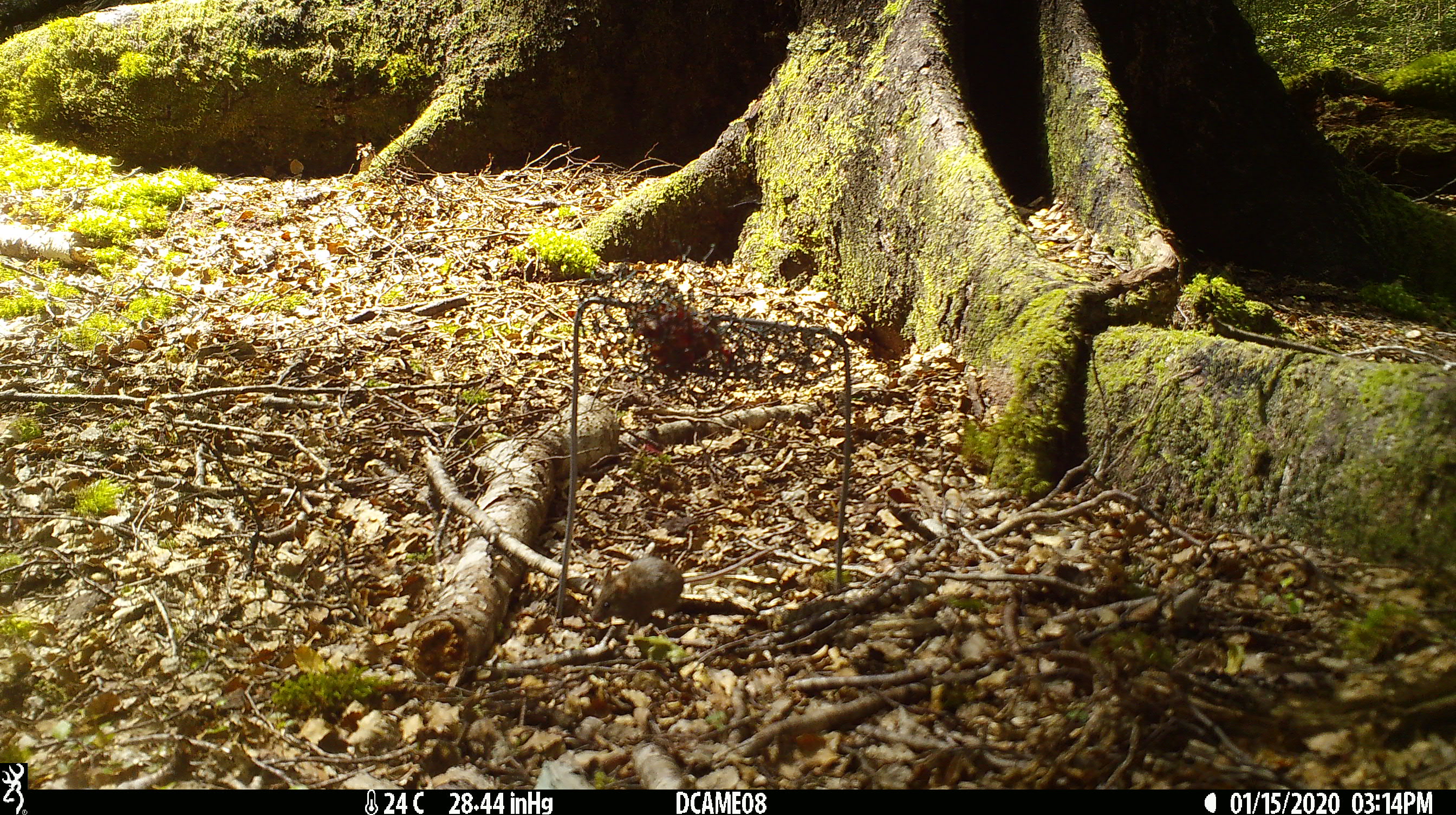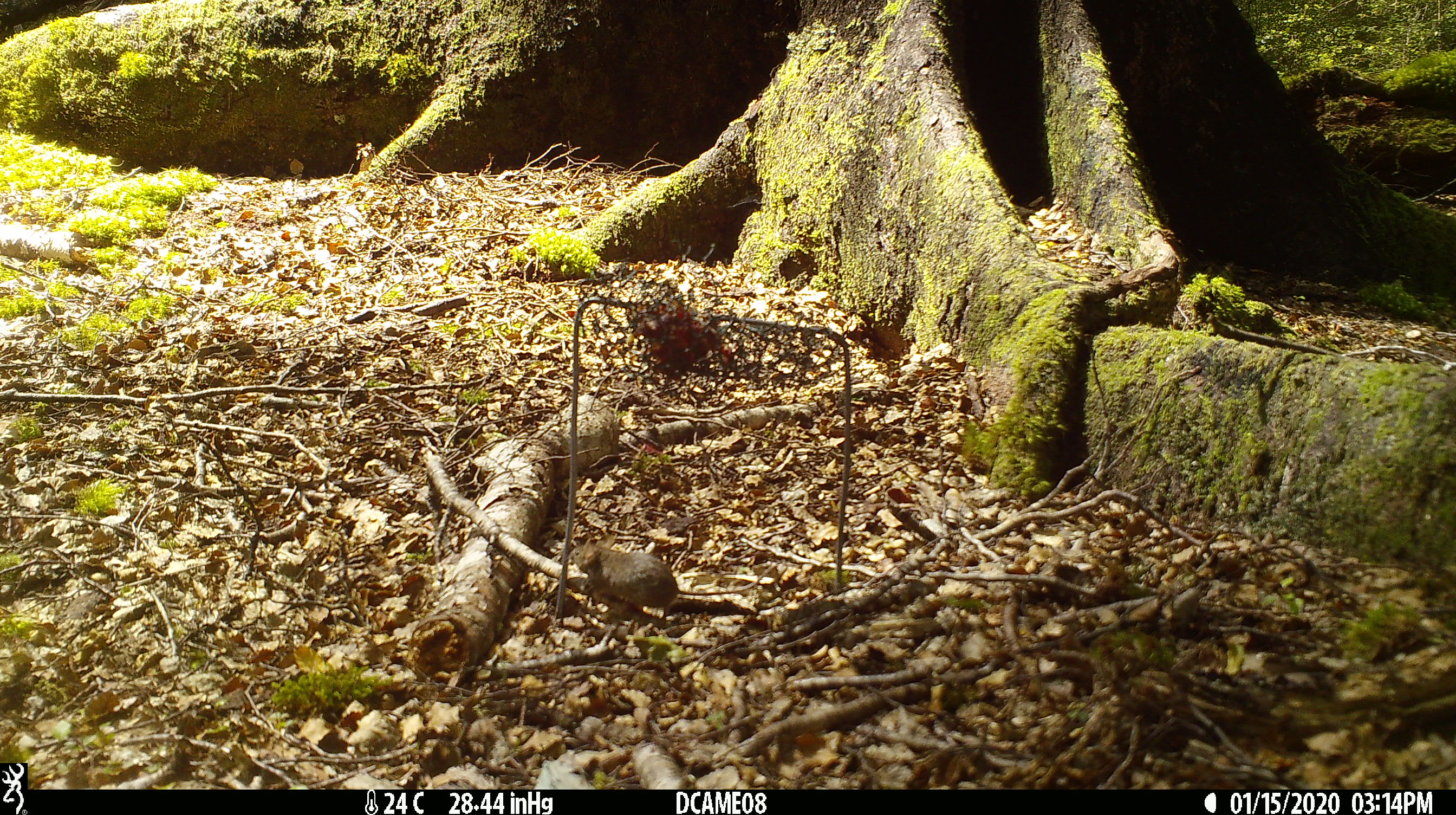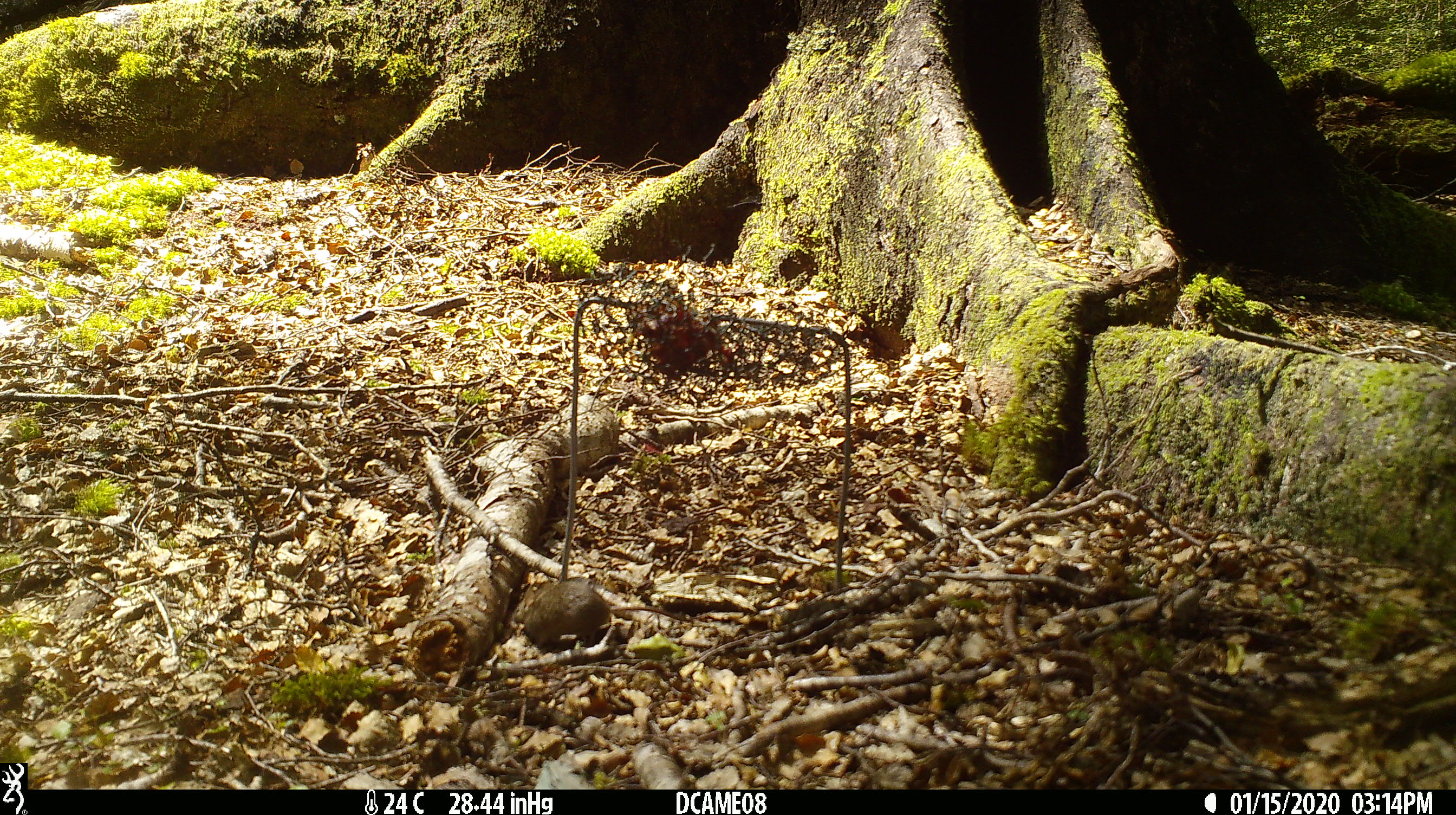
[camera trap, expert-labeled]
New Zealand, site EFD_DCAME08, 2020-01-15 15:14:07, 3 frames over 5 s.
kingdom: Animalia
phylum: Chordata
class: Mammalia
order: Rodentia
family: Muridae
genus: Mus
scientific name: Mus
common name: mouse